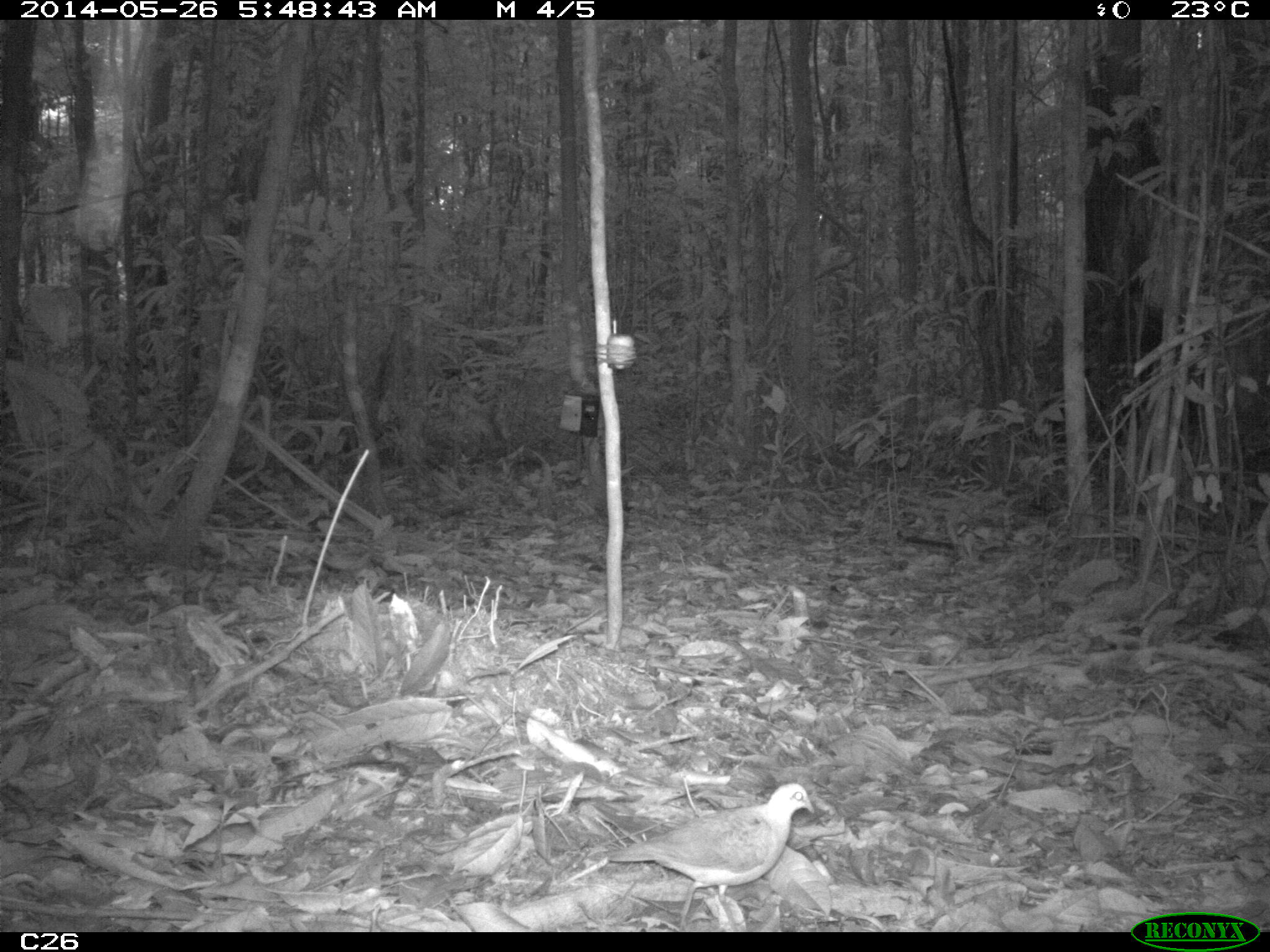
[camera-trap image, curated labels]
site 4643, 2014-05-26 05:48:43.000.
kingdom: Animalia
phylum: Chordata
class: Aves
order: Columbiformes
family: Columbidae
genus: Leptotila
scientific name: Leptotila rufaxilla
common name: gray-fronted dove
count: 1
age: adult